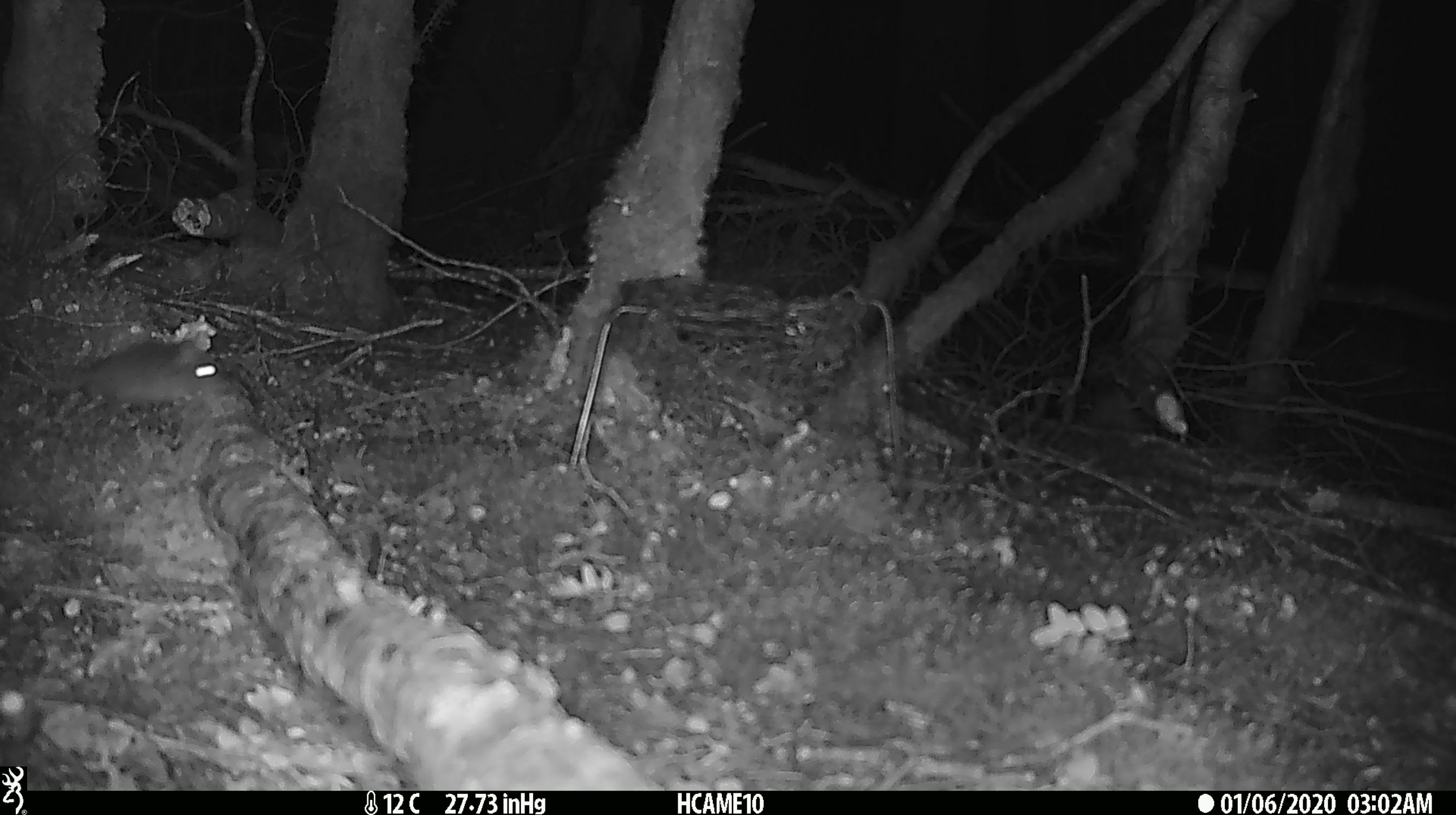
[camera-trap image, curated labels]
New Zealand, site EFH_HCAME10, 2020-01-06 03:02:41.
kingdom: Animalia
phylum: Chordata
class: Mammalia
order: Rodentia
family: Muridae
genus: Mus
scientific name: Mus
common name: mouse